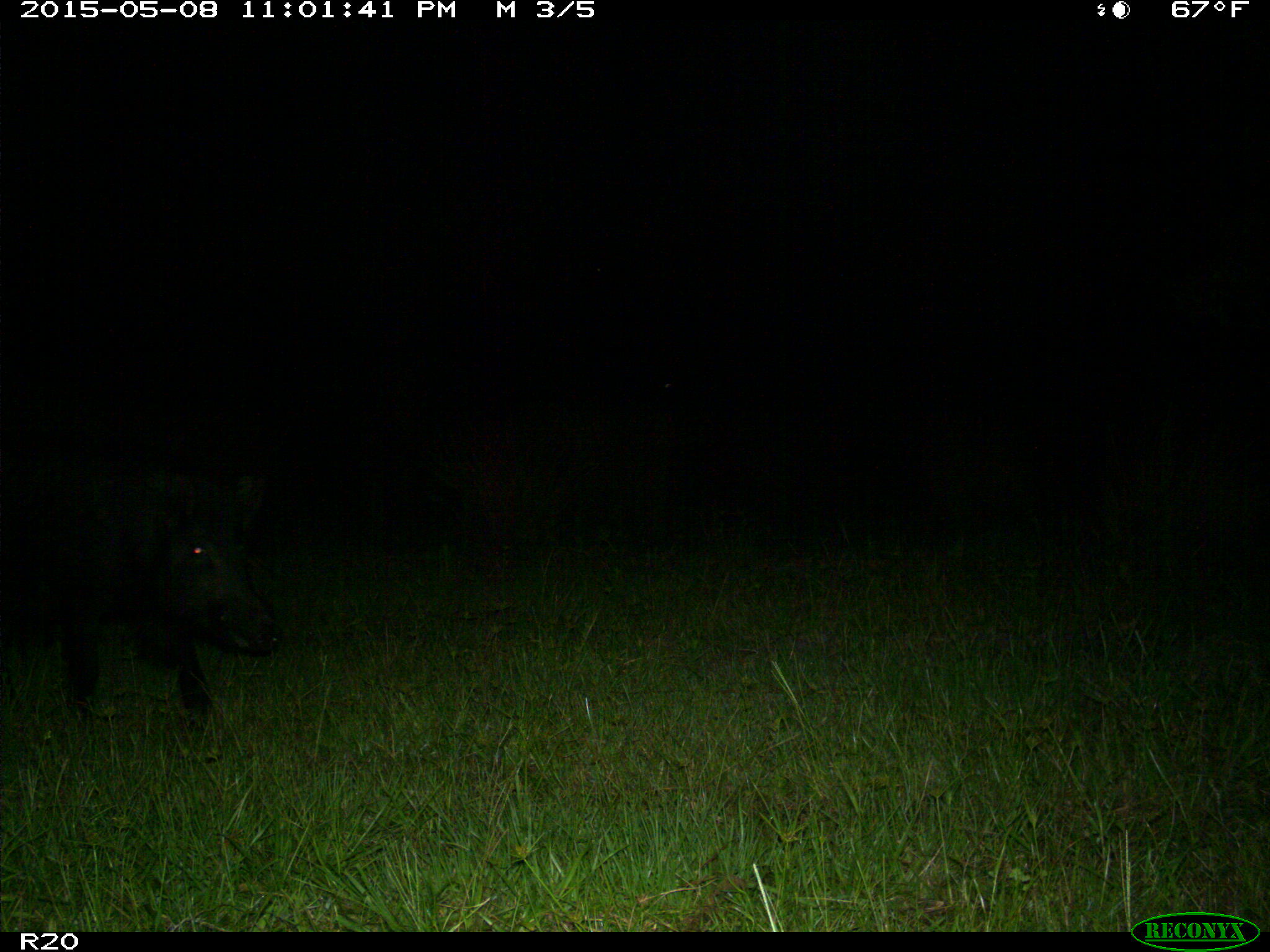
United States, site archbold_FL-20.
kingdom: Animalia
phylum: Chordata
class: Mammalia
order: Artiodactyla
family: Suidae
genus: Sus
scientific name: Sus scrofa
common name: wild boar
Sus scrofa (wild boar).